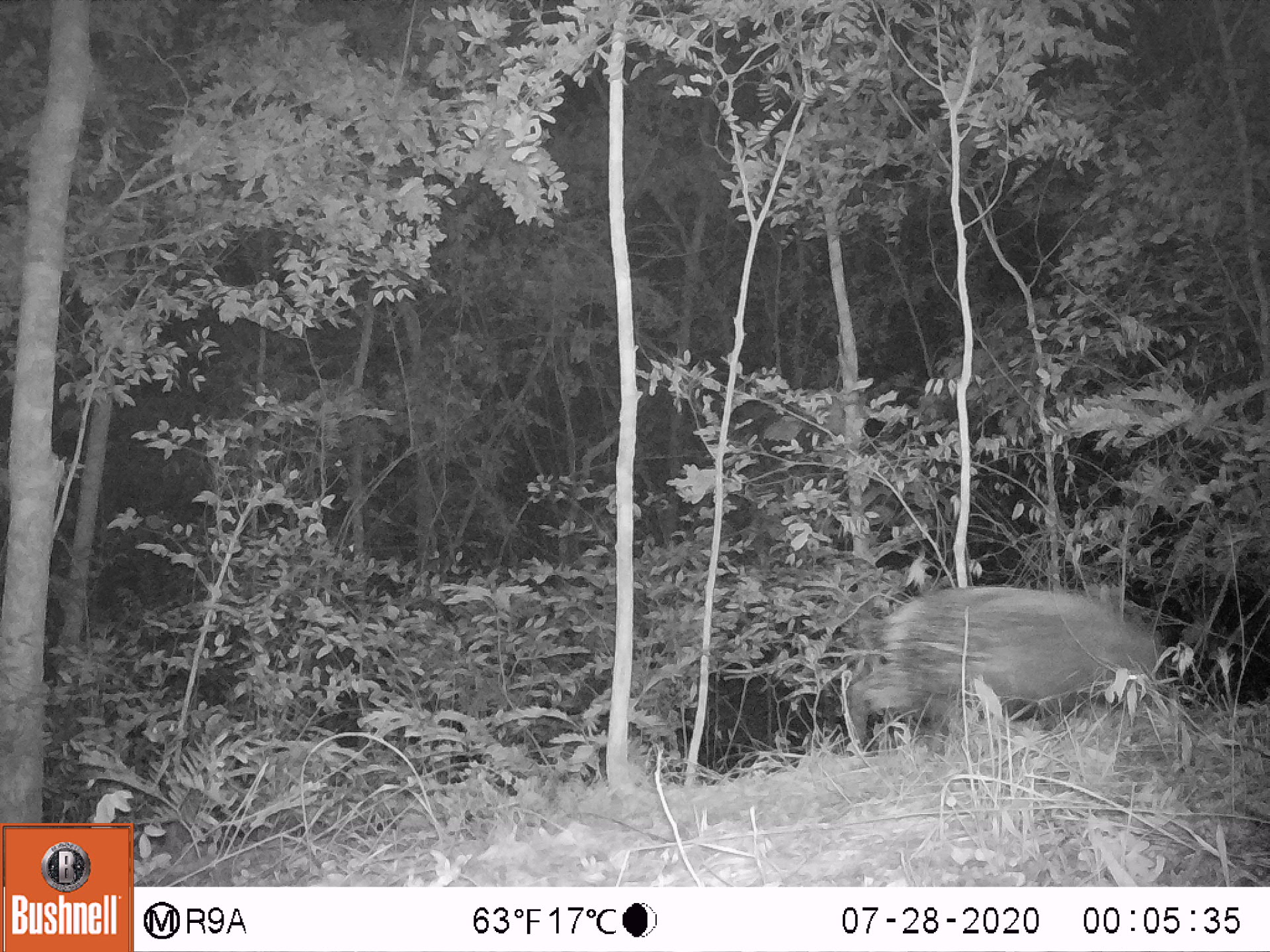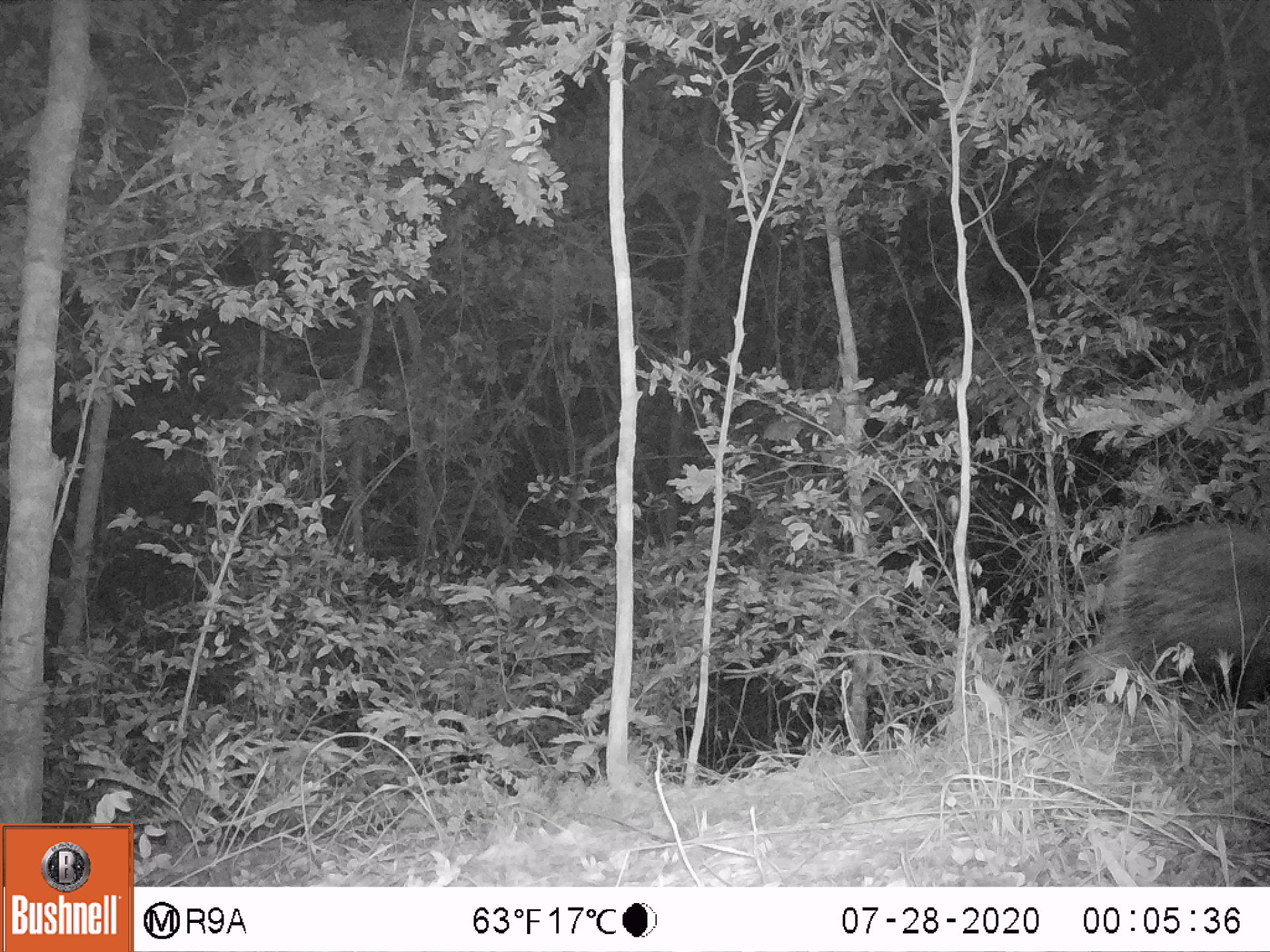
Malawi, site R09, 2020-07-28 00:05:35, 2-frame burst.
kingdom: Animalia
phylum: Chordata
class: Mammalia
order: Rodentia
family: Hystricidae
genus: Hystrix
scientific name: Hystrix africaeaustralis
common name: cape porcupine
Cape porcupine (Hystrix africaeaustralis), count 1.